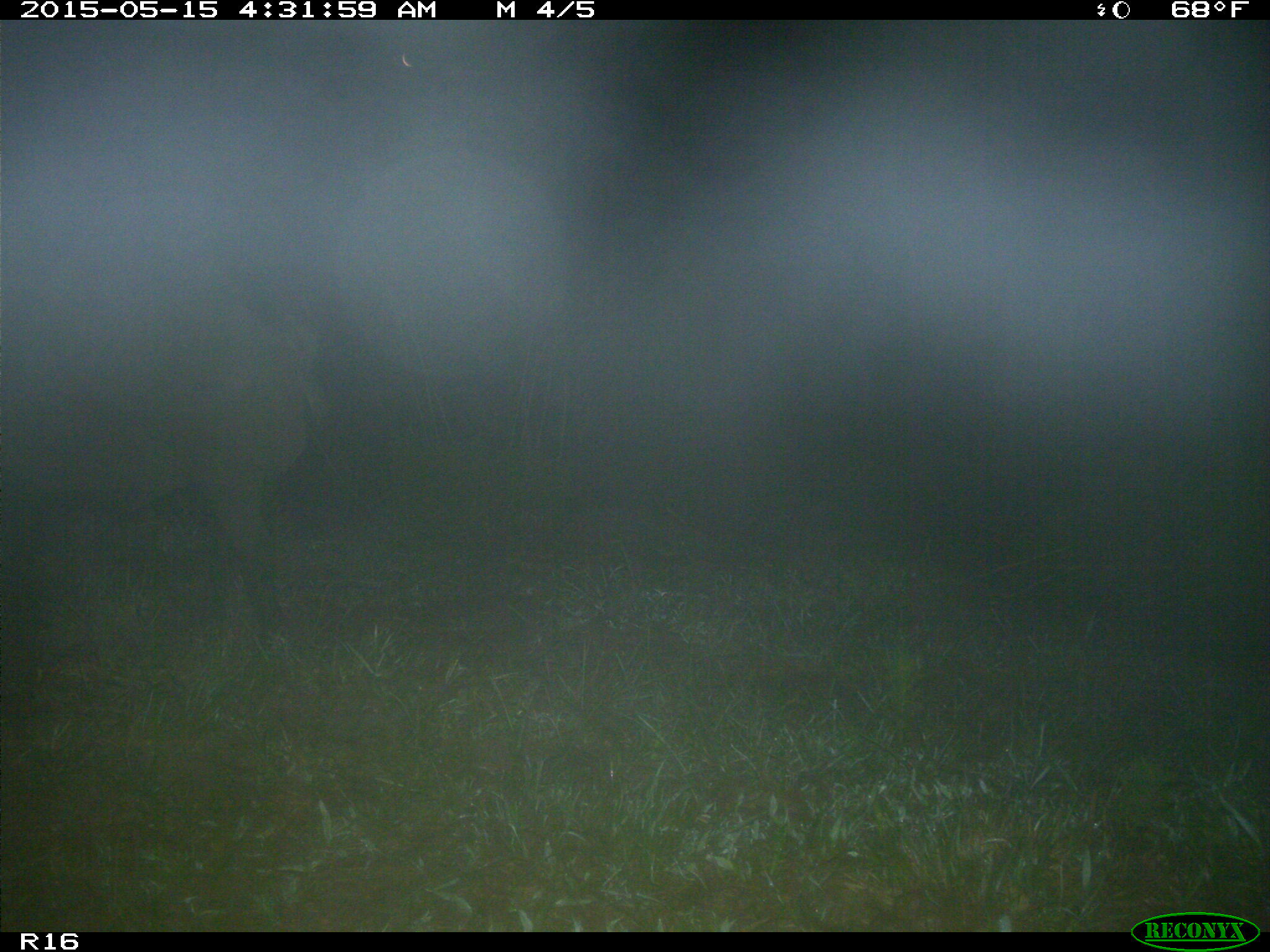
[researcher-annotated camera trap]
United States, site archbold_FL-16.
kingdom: Animalia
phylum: Chordata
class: Mammalia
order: Artiodactyla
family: Suidae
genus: Sus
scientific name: Sus scrofa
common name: wild boar